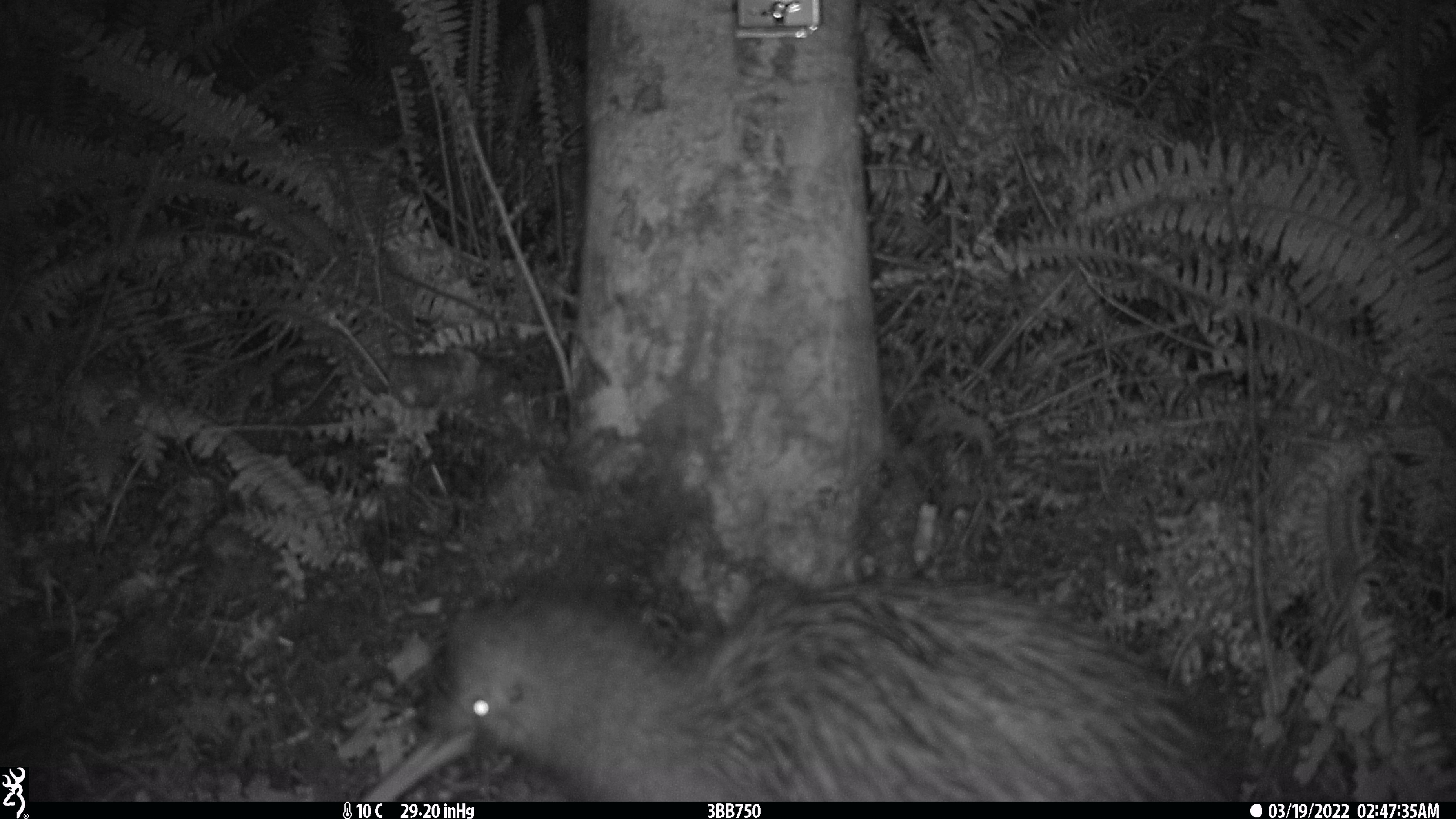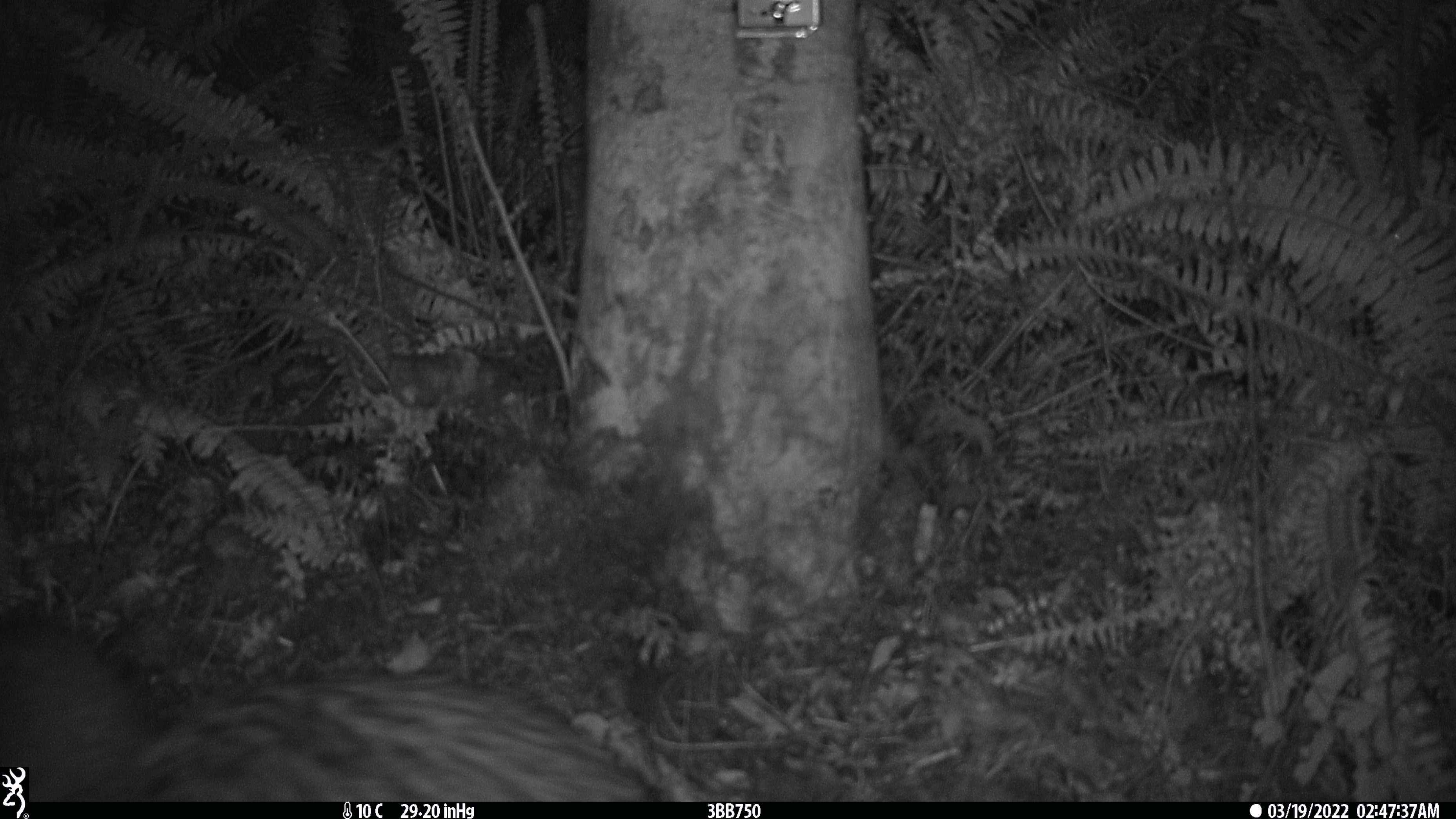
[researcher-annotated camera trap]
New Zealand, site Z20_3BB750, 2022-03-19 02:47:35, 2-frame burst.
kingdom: Animalia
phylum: Chordata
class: Aves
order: Apterygiformes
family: Apterygidae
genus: Apteryx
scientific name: Apteryx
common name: kiwi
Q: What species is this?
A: Kiwi (Apteryx).